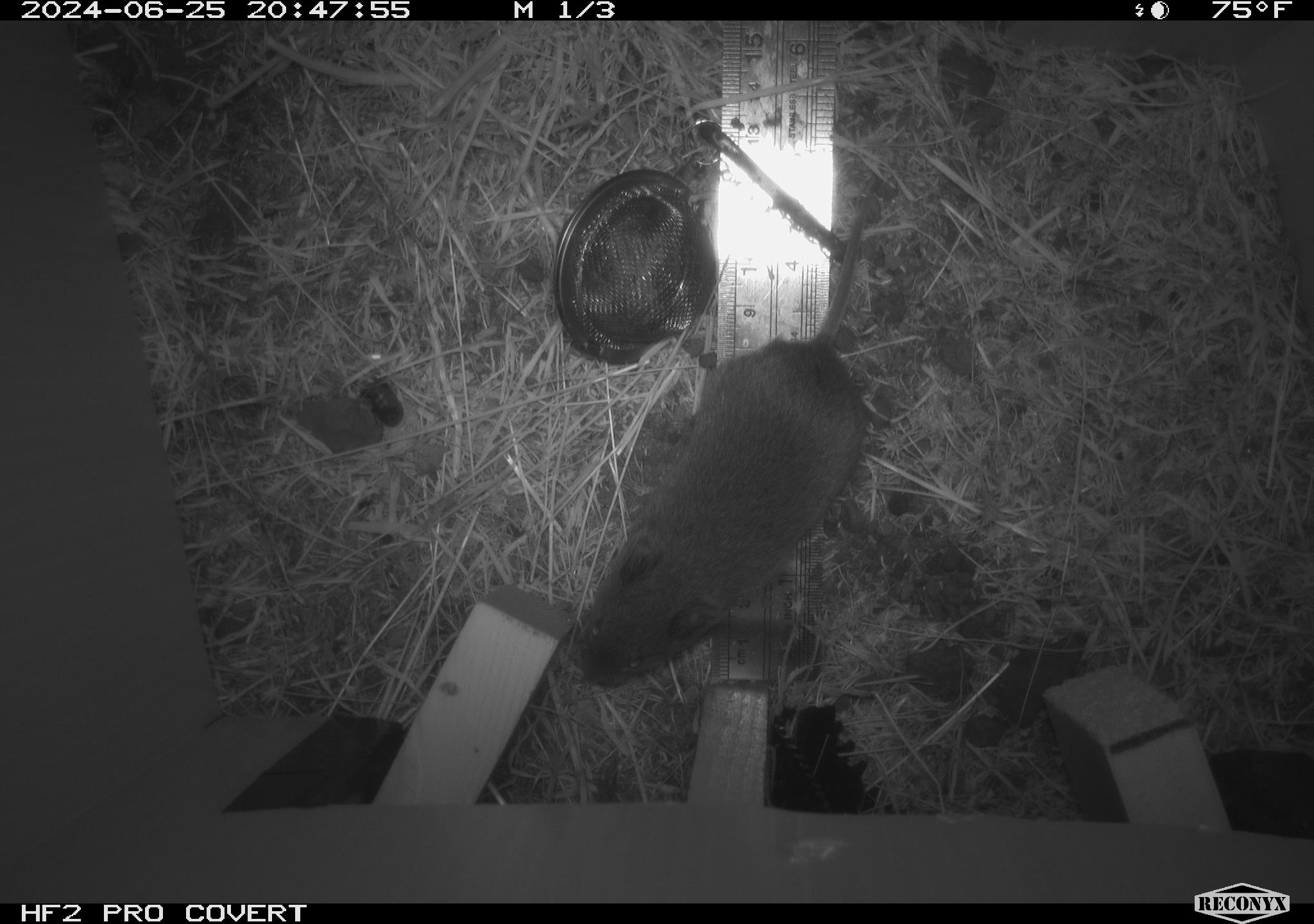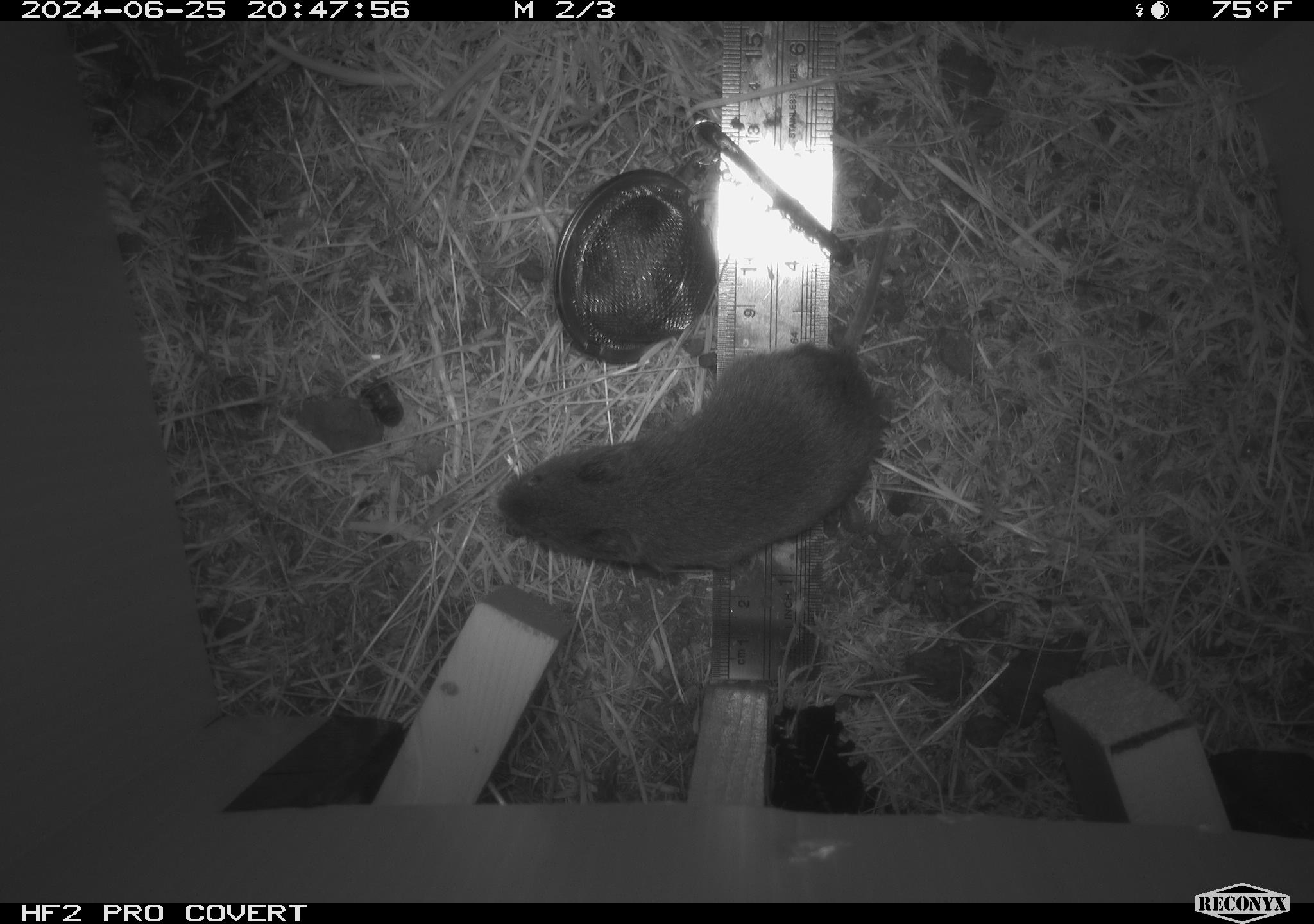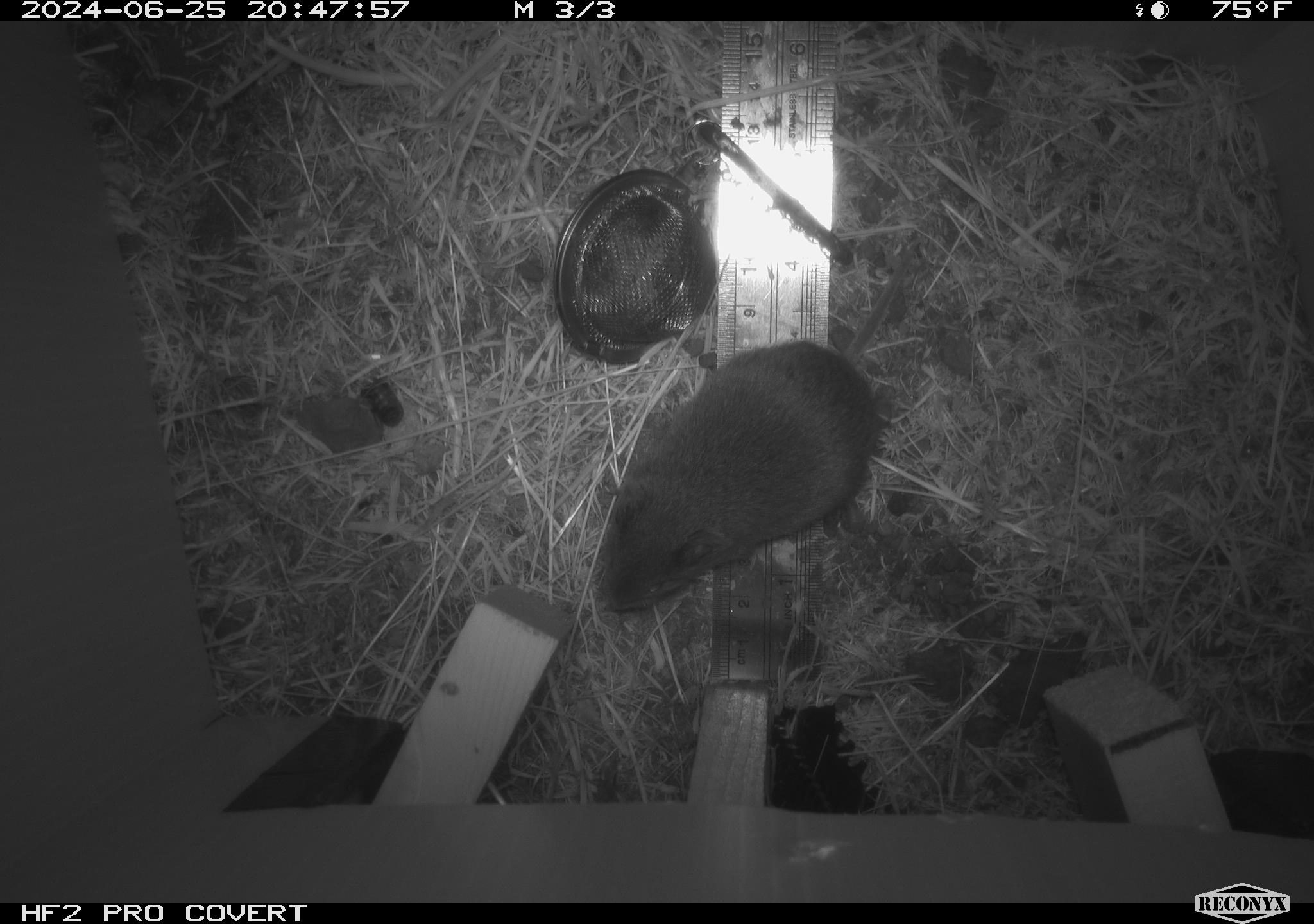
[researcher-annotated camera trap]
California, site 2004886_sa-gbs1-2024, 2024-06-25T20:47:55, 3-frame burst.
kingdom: Animalia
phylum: Chordata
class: Mammalia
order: Rodentia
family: Cricetidae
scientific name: Arvicolinae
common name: voles, lemmings, and muskrats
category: arvicolinae subfamily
Arvicolinae subfamily (voles, lemmings, and muskrats) (Arvicolinae).